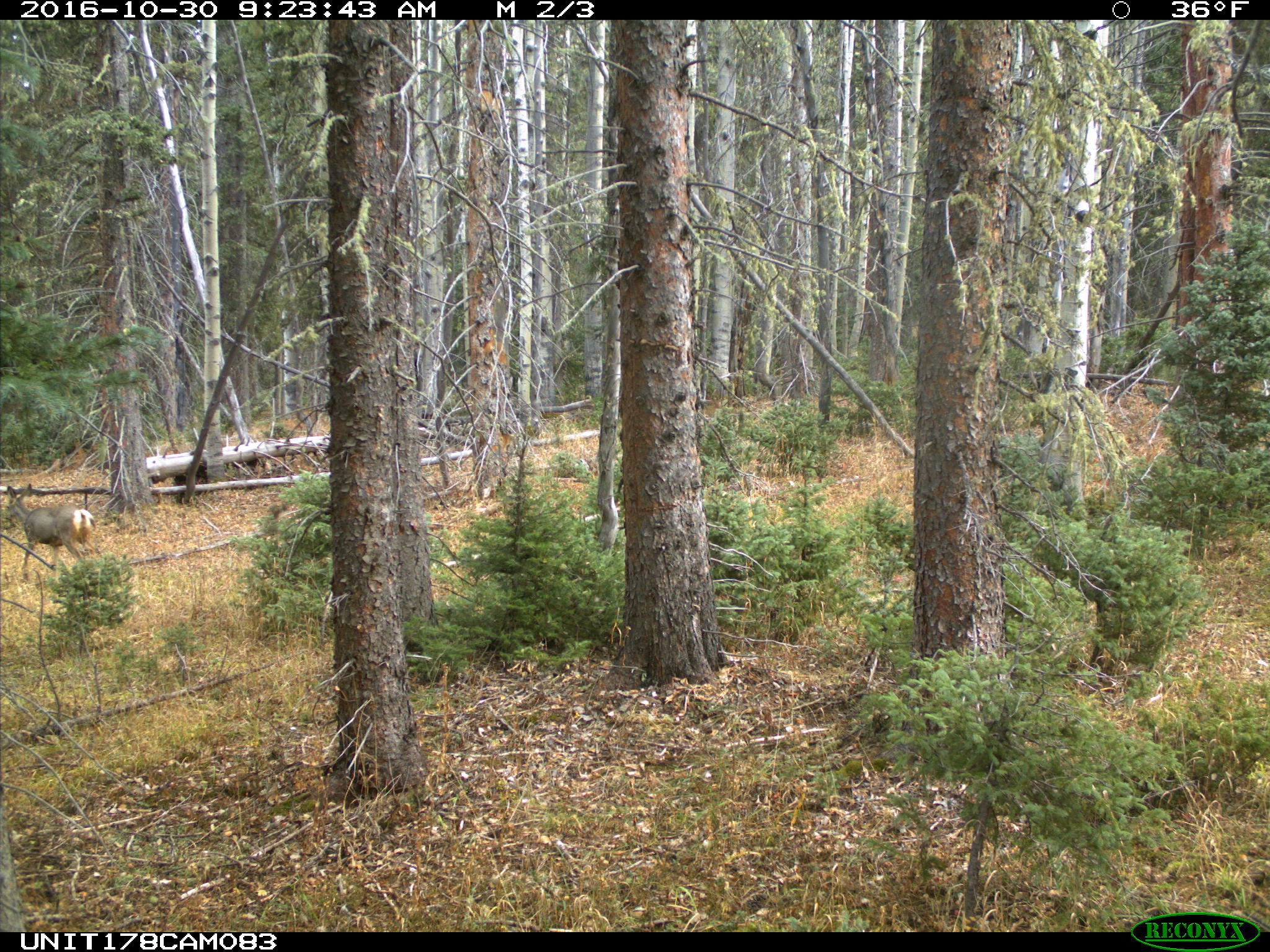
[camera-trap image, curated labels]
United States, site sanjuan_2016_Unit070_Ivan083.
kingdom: Animalia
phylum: Chordata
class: Mammalia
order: Artiodactyla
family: Cervidae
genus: Odocoileus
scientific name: Odocoileus hemionus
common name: mule deer